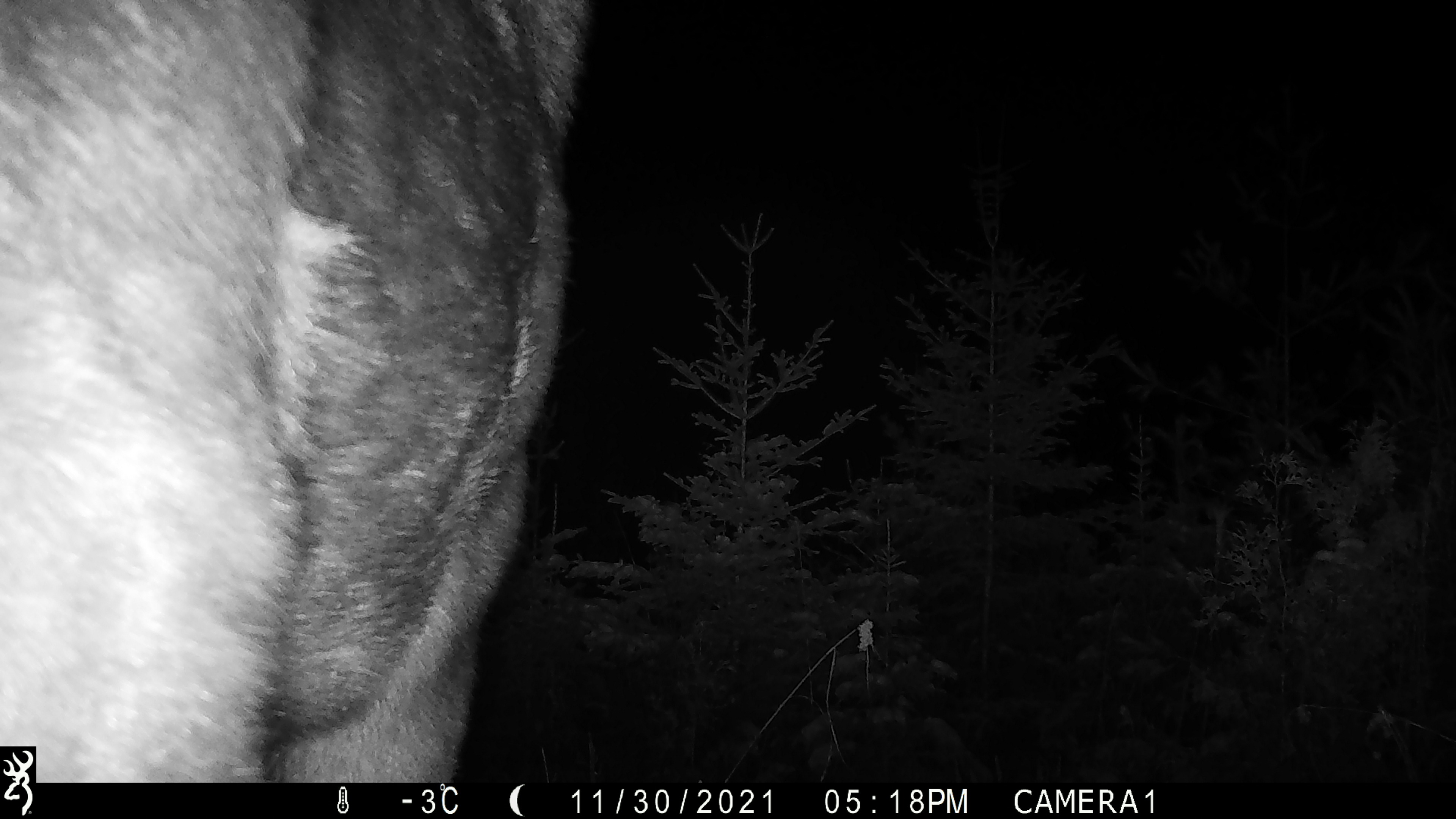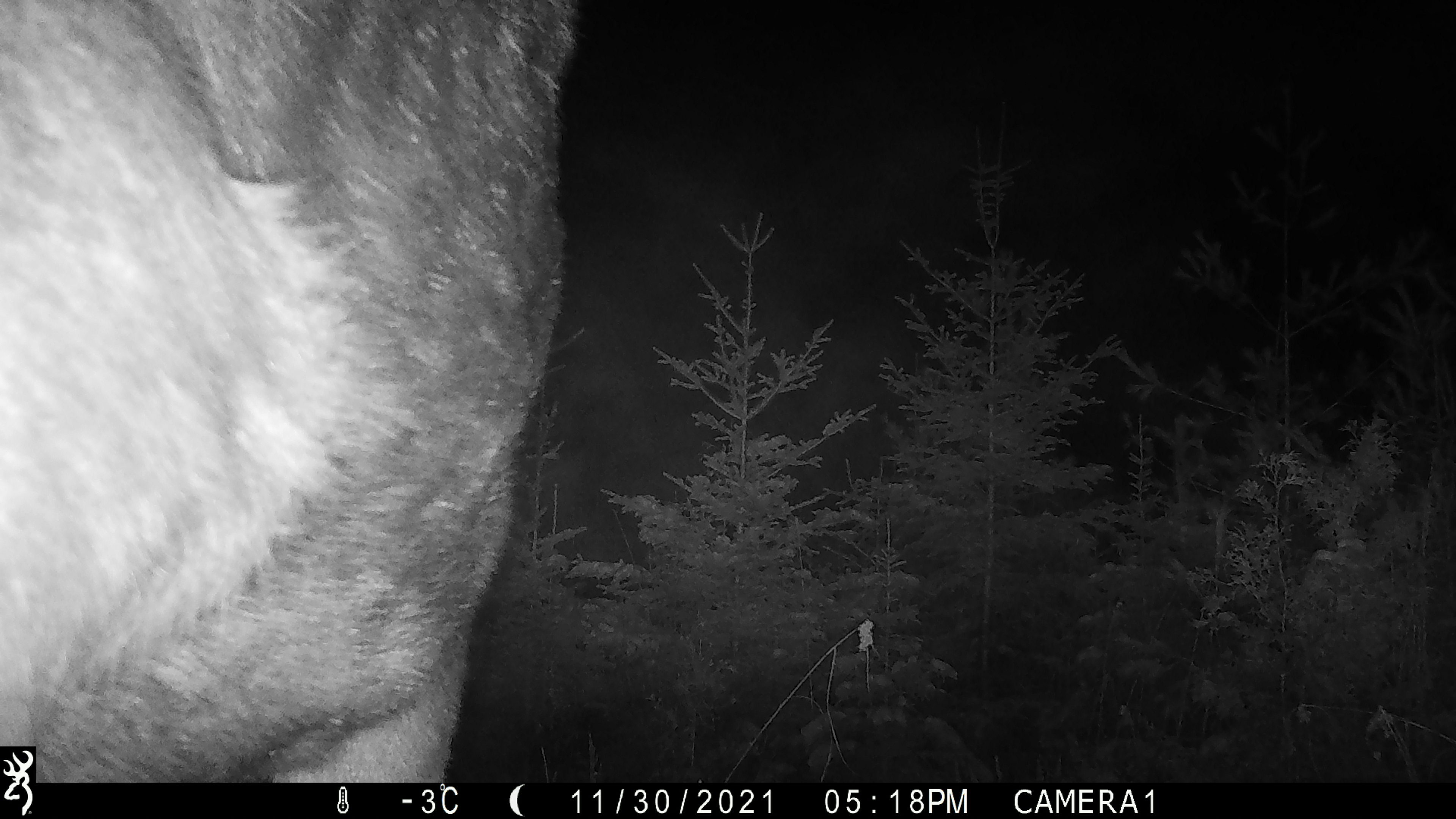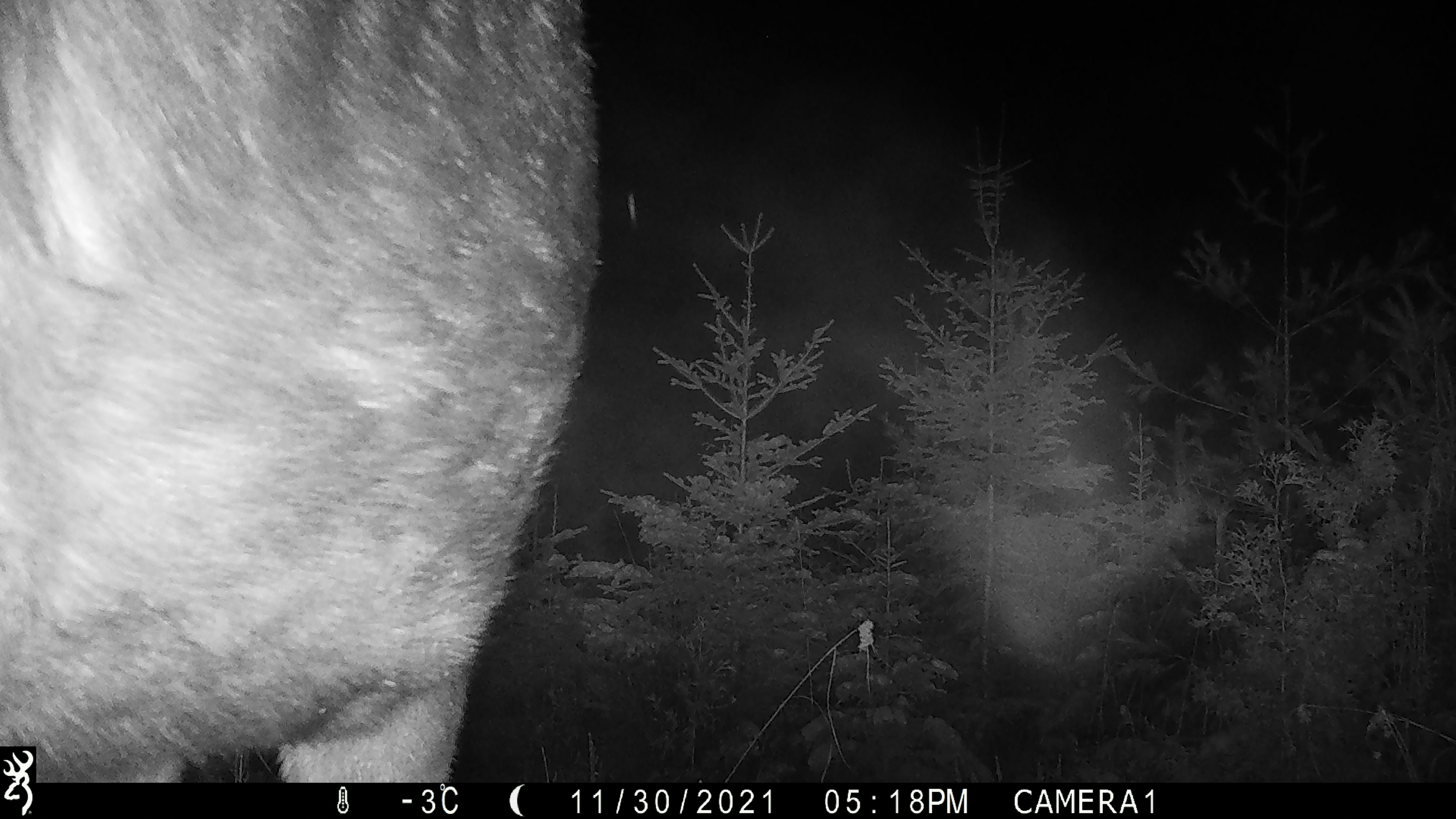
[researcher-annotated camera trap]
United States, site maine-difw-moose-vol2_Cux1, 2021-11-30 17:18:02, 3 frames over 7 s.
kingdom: Animalia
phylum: Chordata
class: Mammalia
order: Artiodactyla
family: Cervidae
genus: Alces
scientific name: Alces alces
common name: moose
Moose (Alces alces).